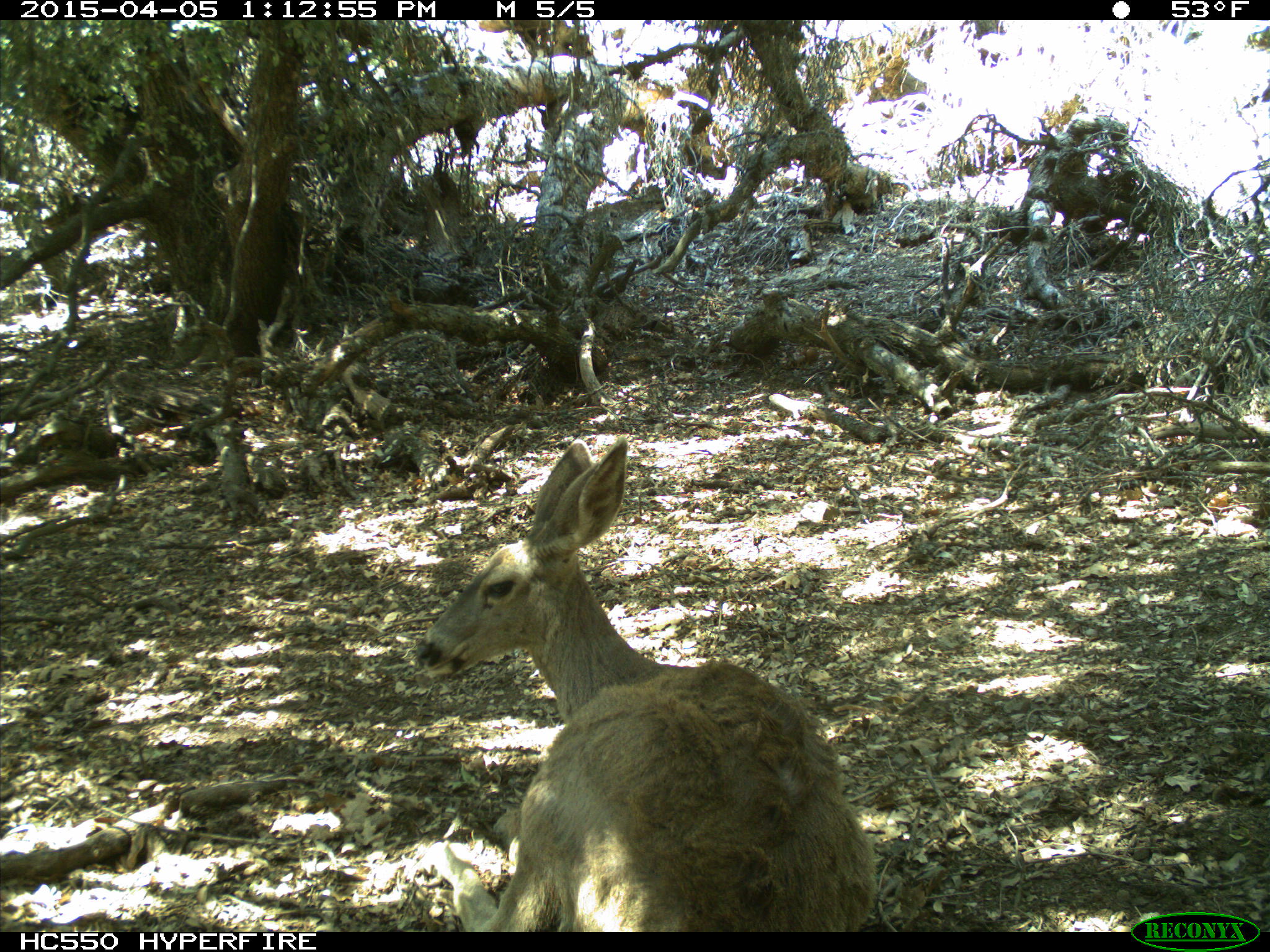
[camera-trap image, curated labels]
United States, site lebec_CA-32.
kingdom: Animalia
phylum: Chordata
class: Mammalia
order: Artiodactyla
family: Cervidae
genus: Odocoileus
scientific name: Odocoileus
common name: deer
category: unidentified deer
Unidentified deer (deer) (Odocoileus).